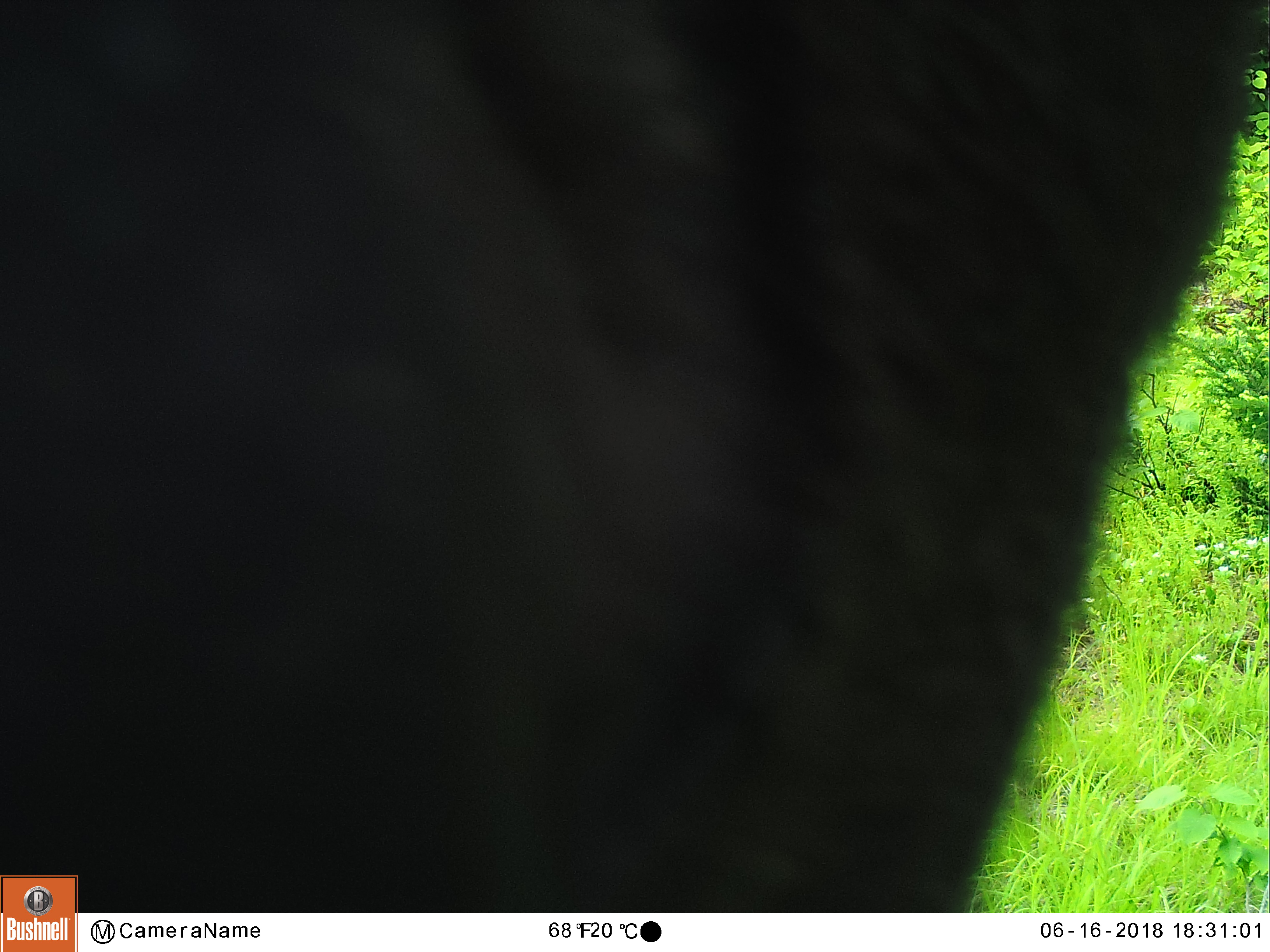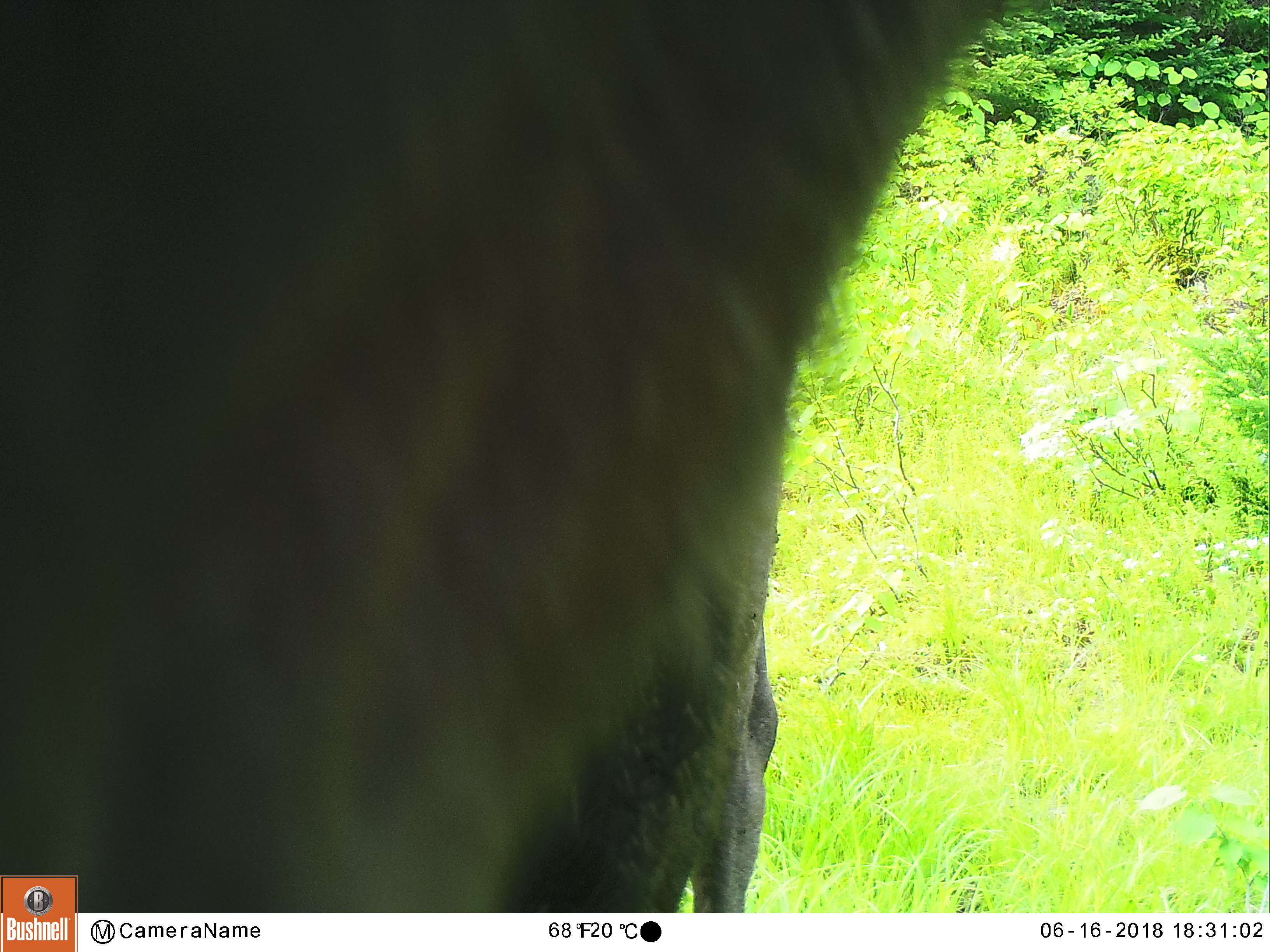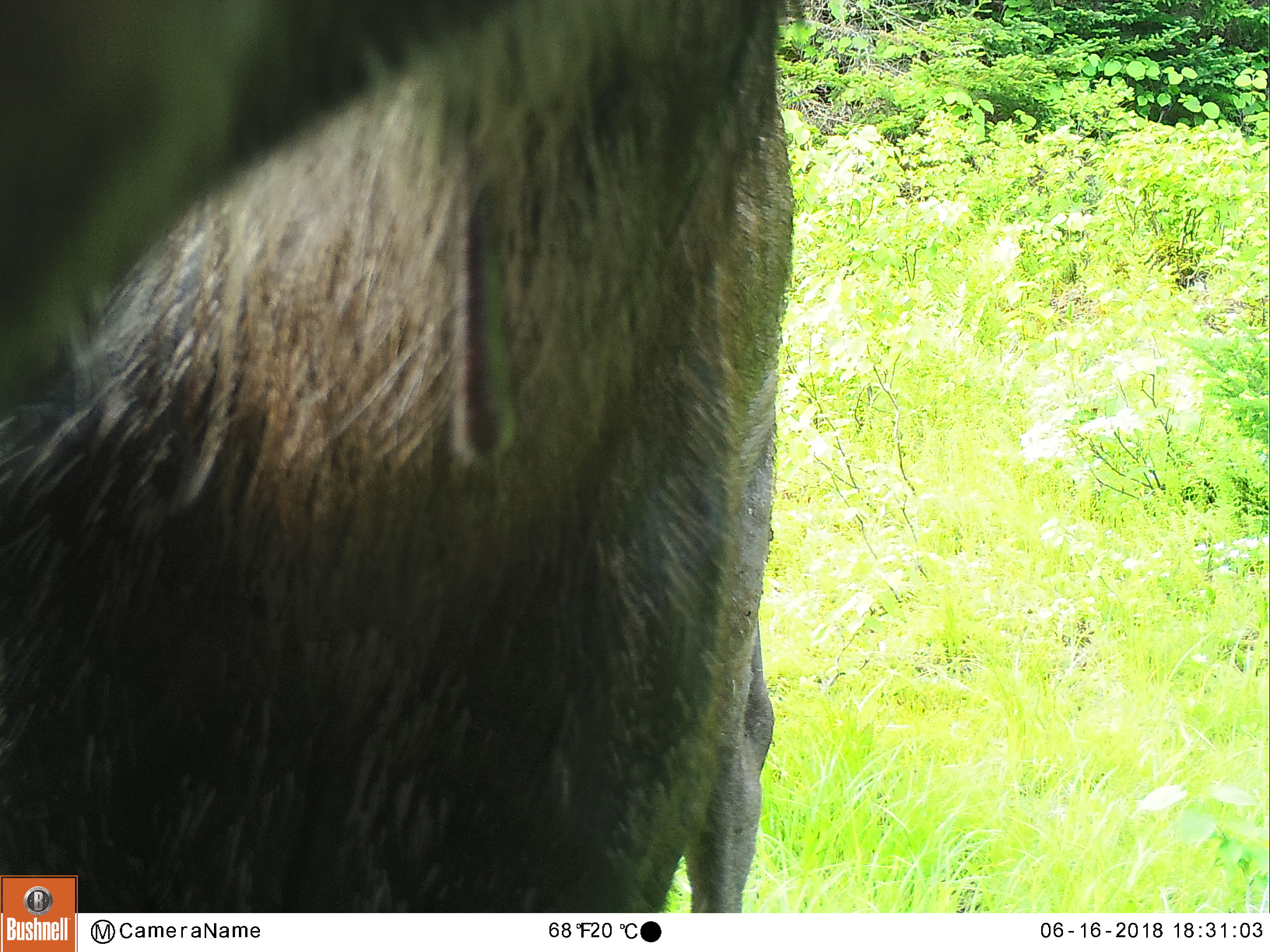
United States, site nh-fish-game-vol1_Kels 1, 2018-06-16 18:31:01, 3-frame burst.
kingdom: Animalia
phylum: Chordata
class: Mammalia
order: Artiodactyla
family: Cervidae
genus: Alces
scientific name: Alces alces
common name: moose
Moose (Alces alces).